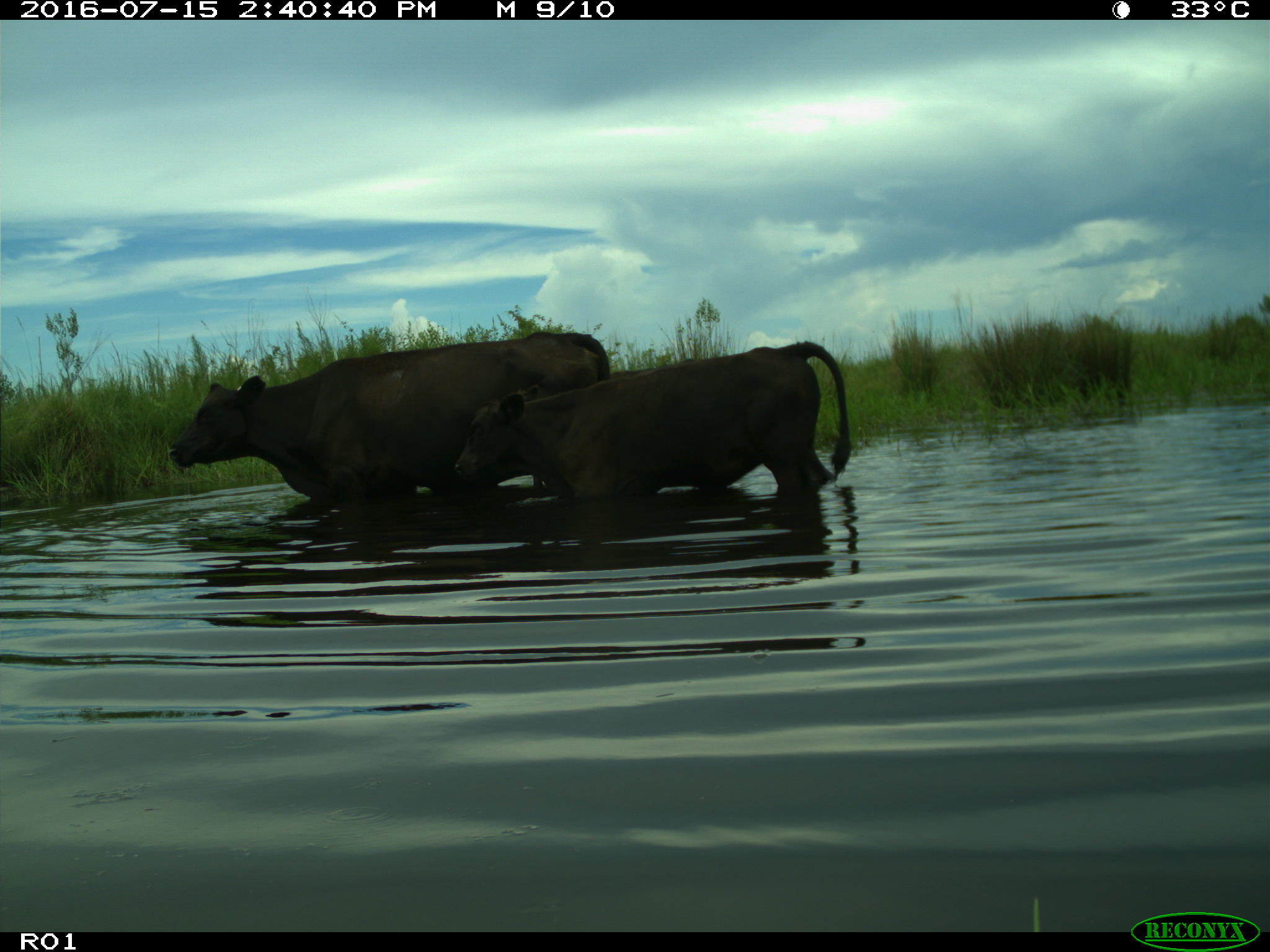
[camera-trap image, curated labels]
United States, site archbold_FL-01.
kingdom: Animalia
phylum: Chordata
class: Mammalia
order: Artiodactyla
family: Bovidae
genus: Bos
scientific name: Bos taurus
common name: domestic cow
Bos taurus (domestic cow).